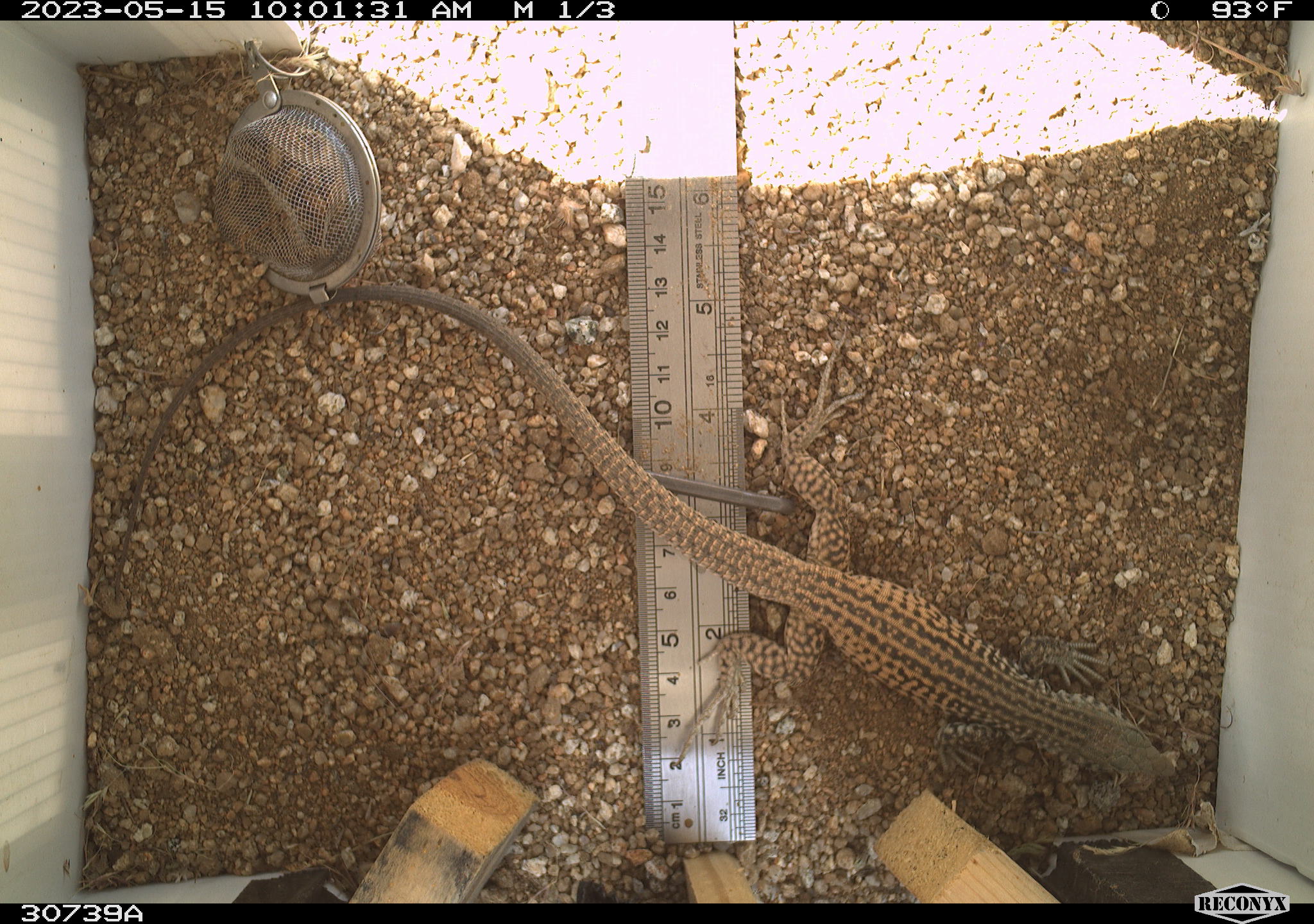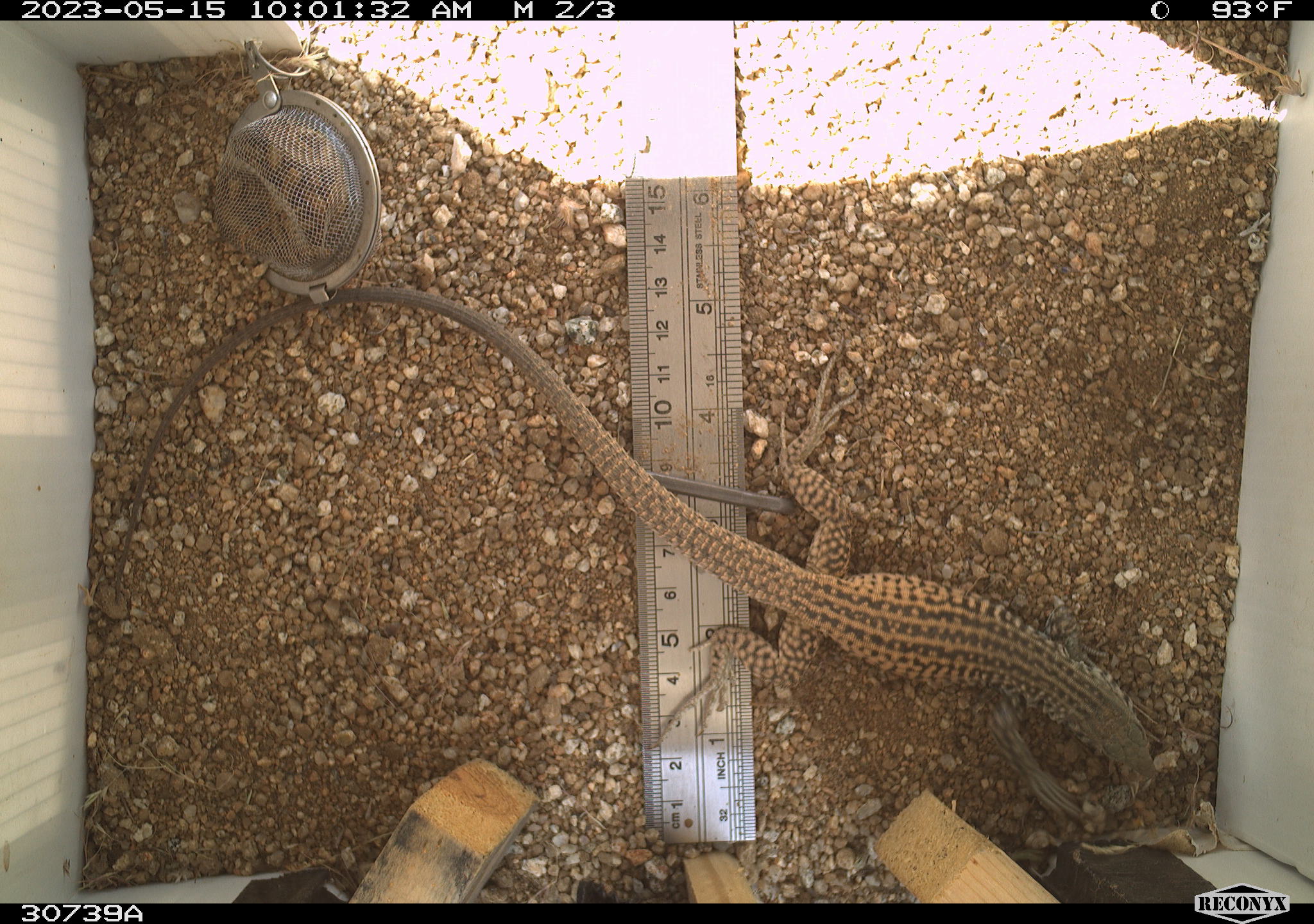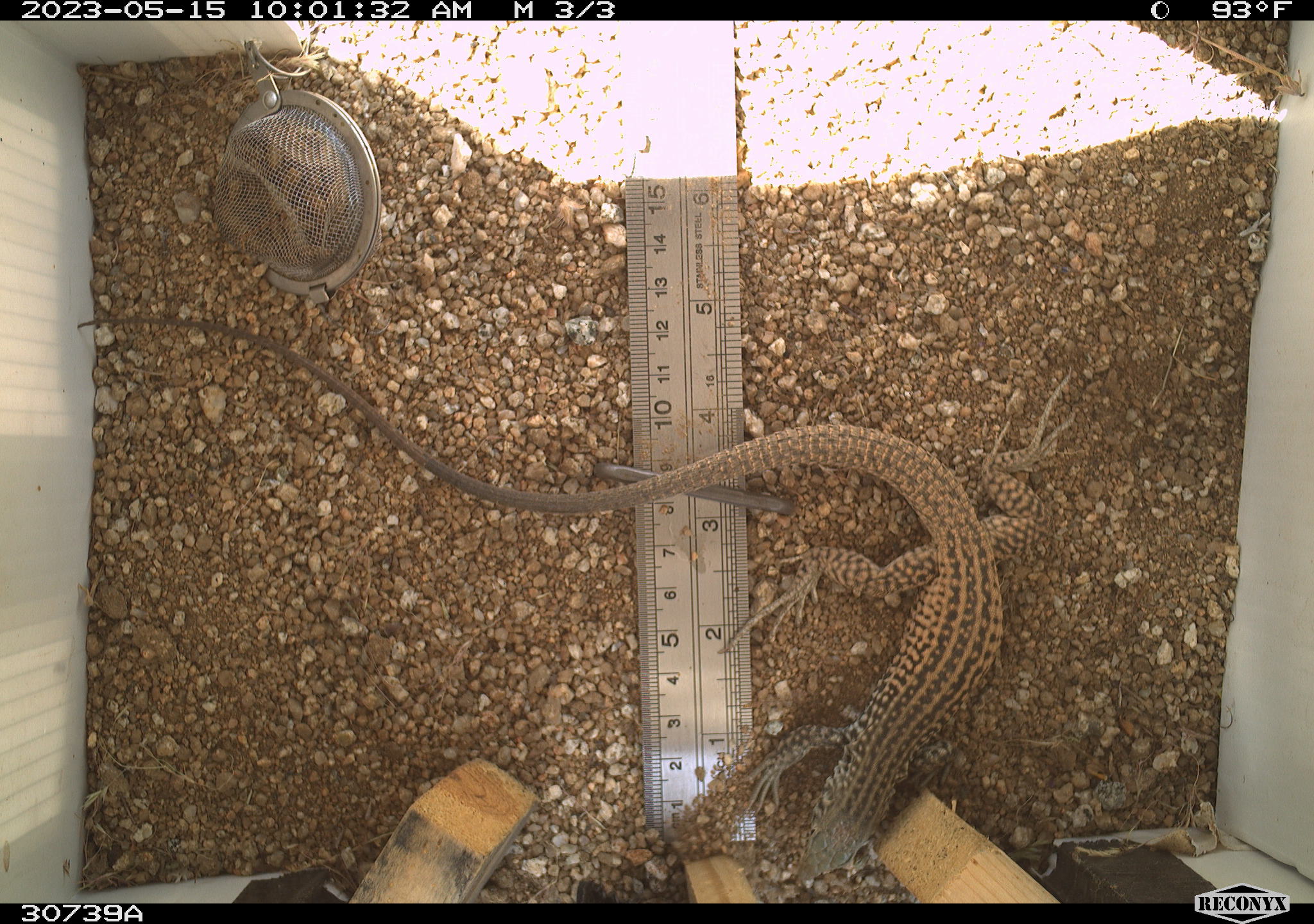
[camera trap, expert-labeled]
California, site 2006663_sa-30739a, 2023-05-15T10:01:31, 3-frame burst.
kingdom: Animalia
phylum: Chordata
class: Reptilia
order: Squamata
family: Teiidae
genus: Aspidoscelis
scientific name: Aspidoscelis tigris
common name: western whiptail